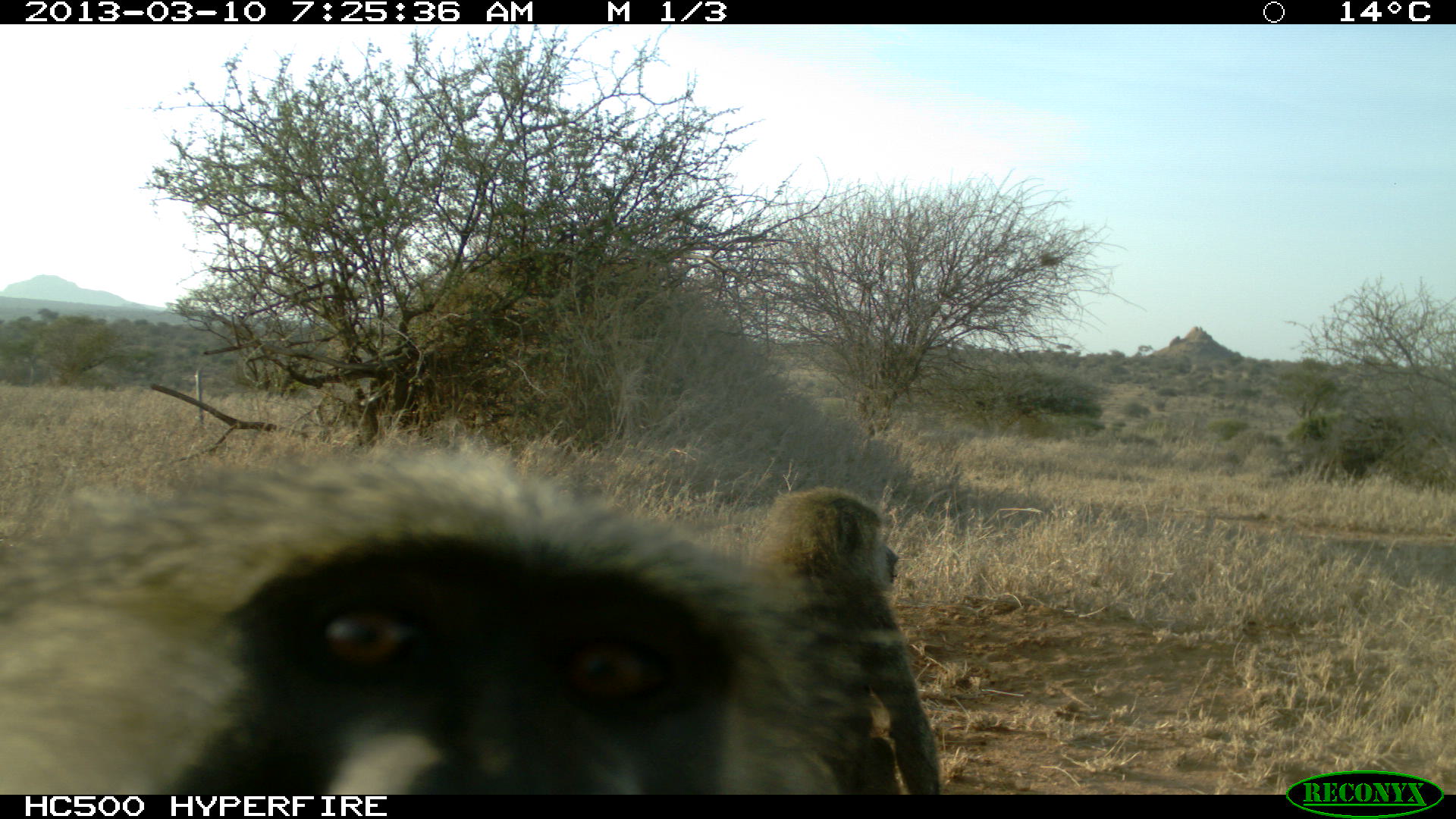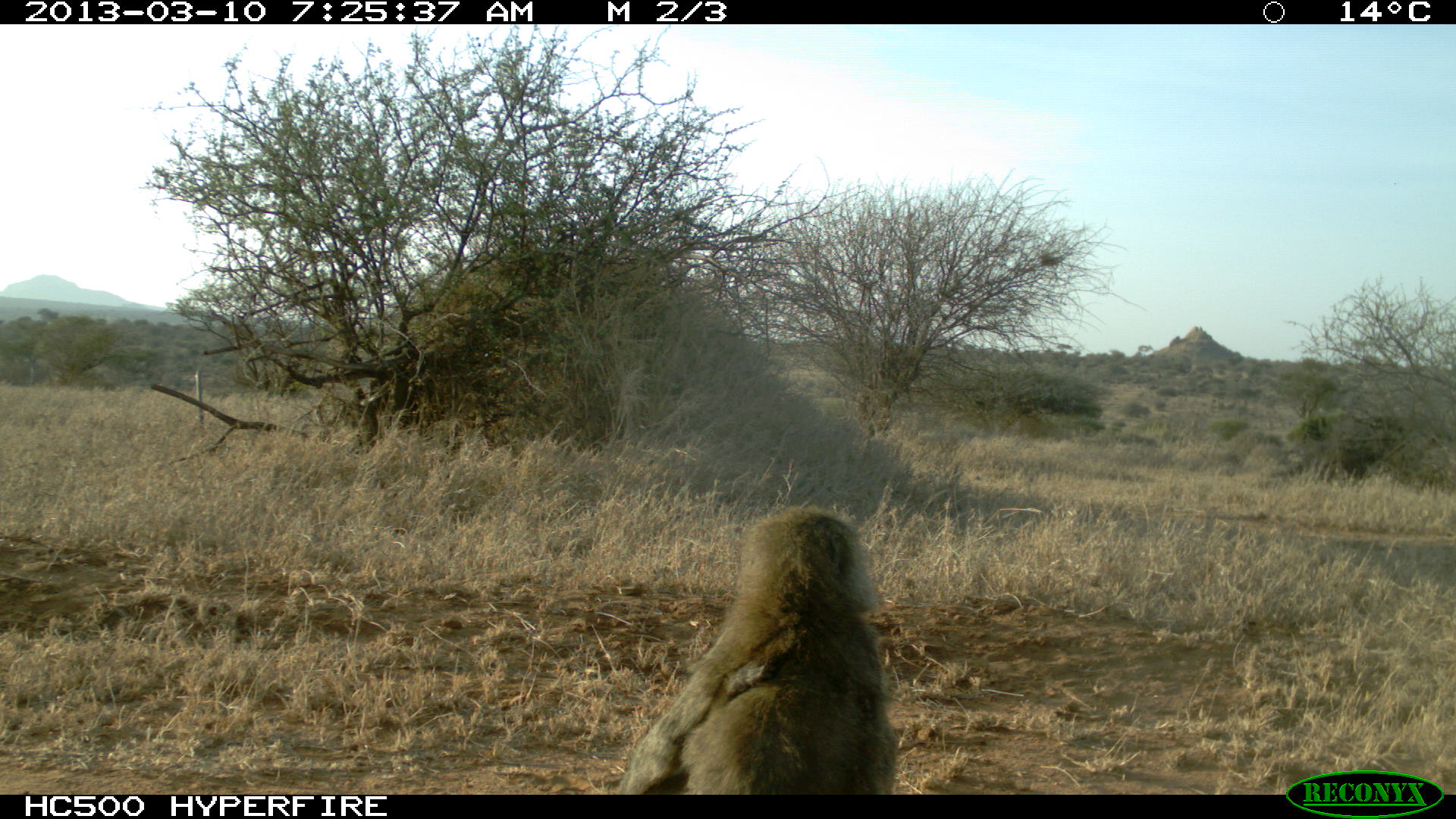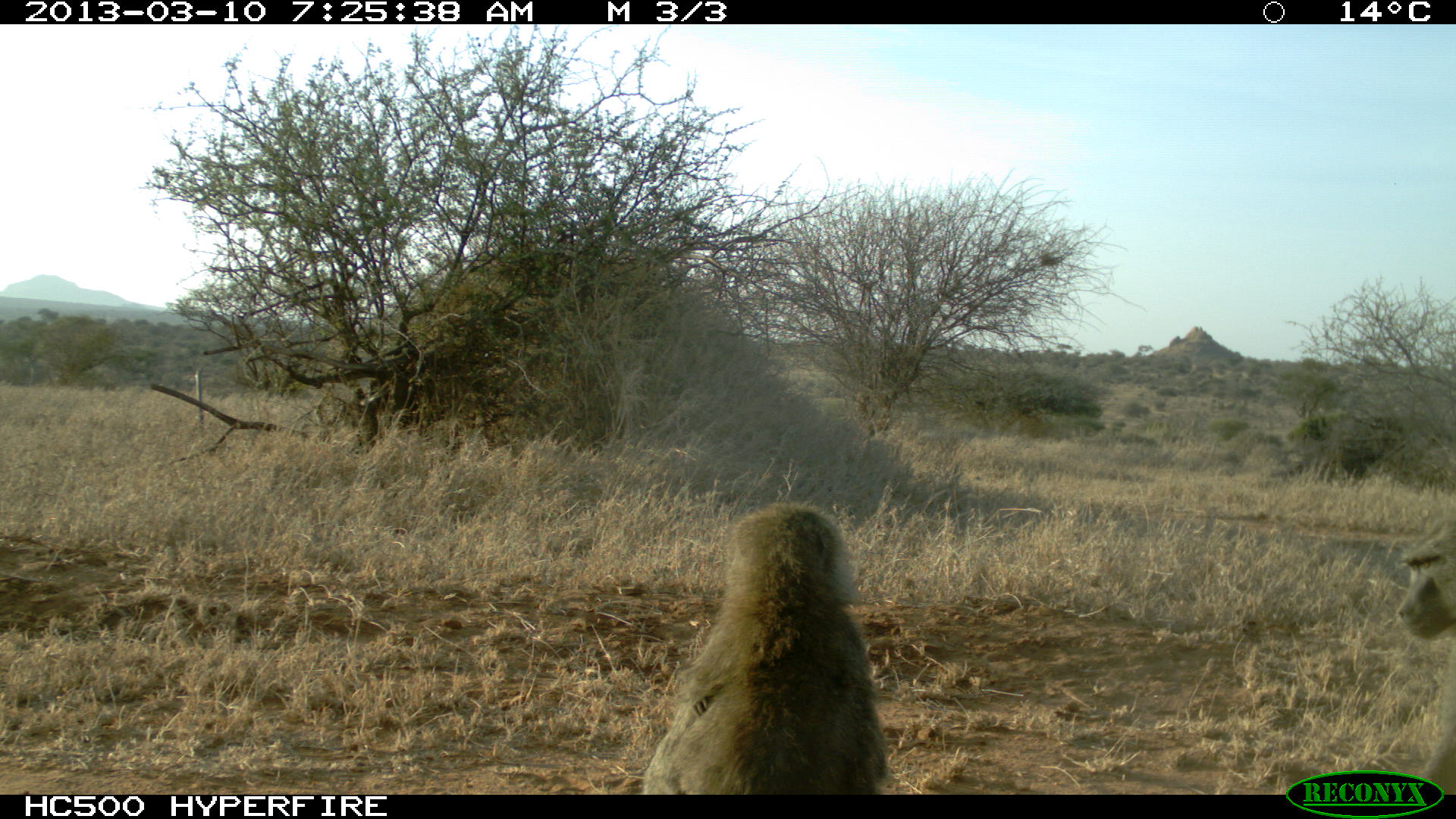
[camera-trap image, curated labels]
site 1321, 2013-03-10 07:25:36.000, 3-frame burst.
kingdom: Animalia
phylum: Chordata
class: Mammalia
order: Primates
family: Cercopithecidae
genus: Papio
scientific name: Papio anubis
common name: olive baboon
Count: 3.